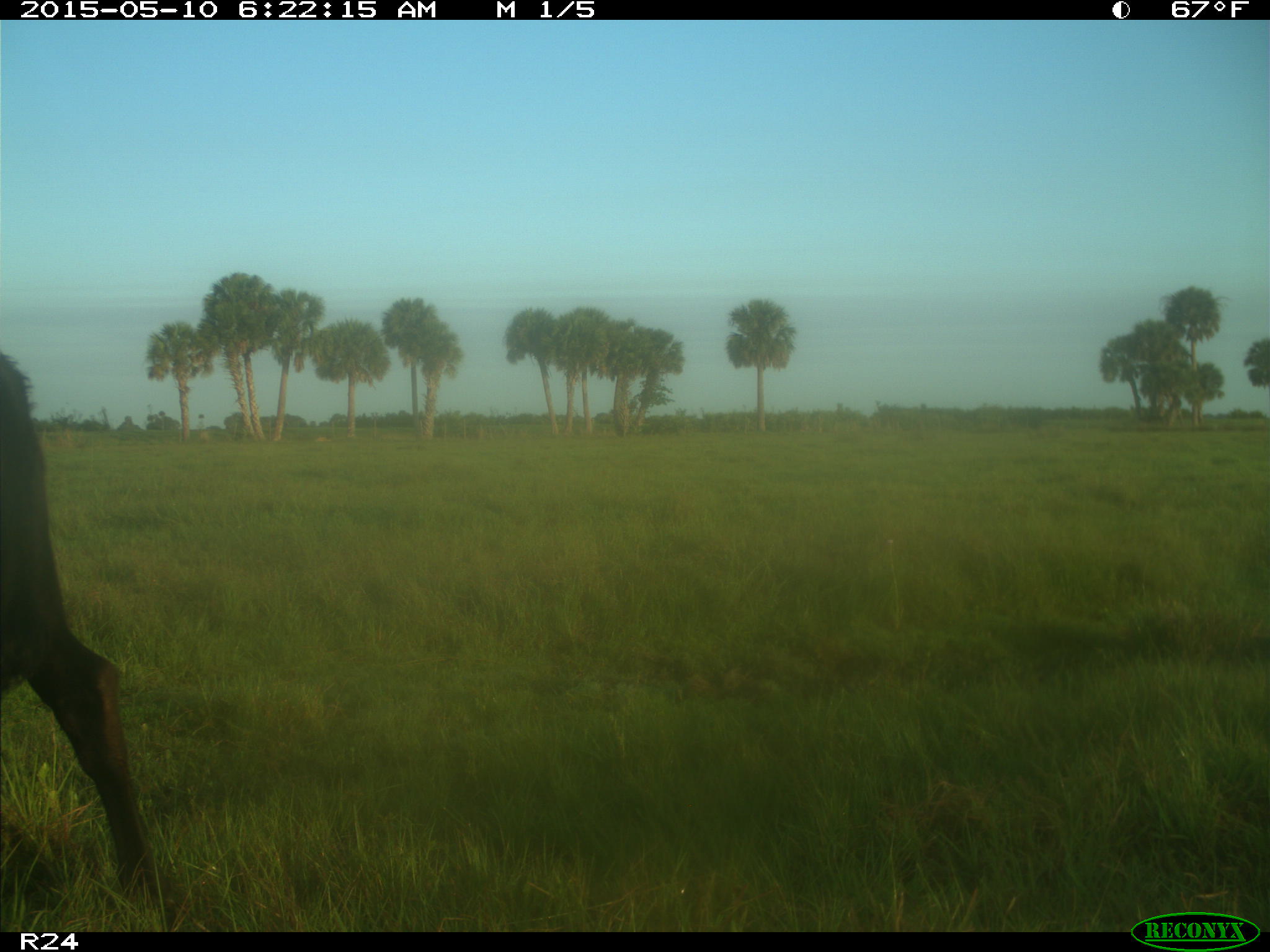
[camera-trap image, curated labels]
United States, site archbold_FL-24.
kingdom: Animalia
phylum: Chordata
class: Mammalia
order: Artiodactyla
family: Bovidae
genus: Bos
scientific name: Bos taurus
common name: domestic cow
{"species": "Bos taurus (domestic cow)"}